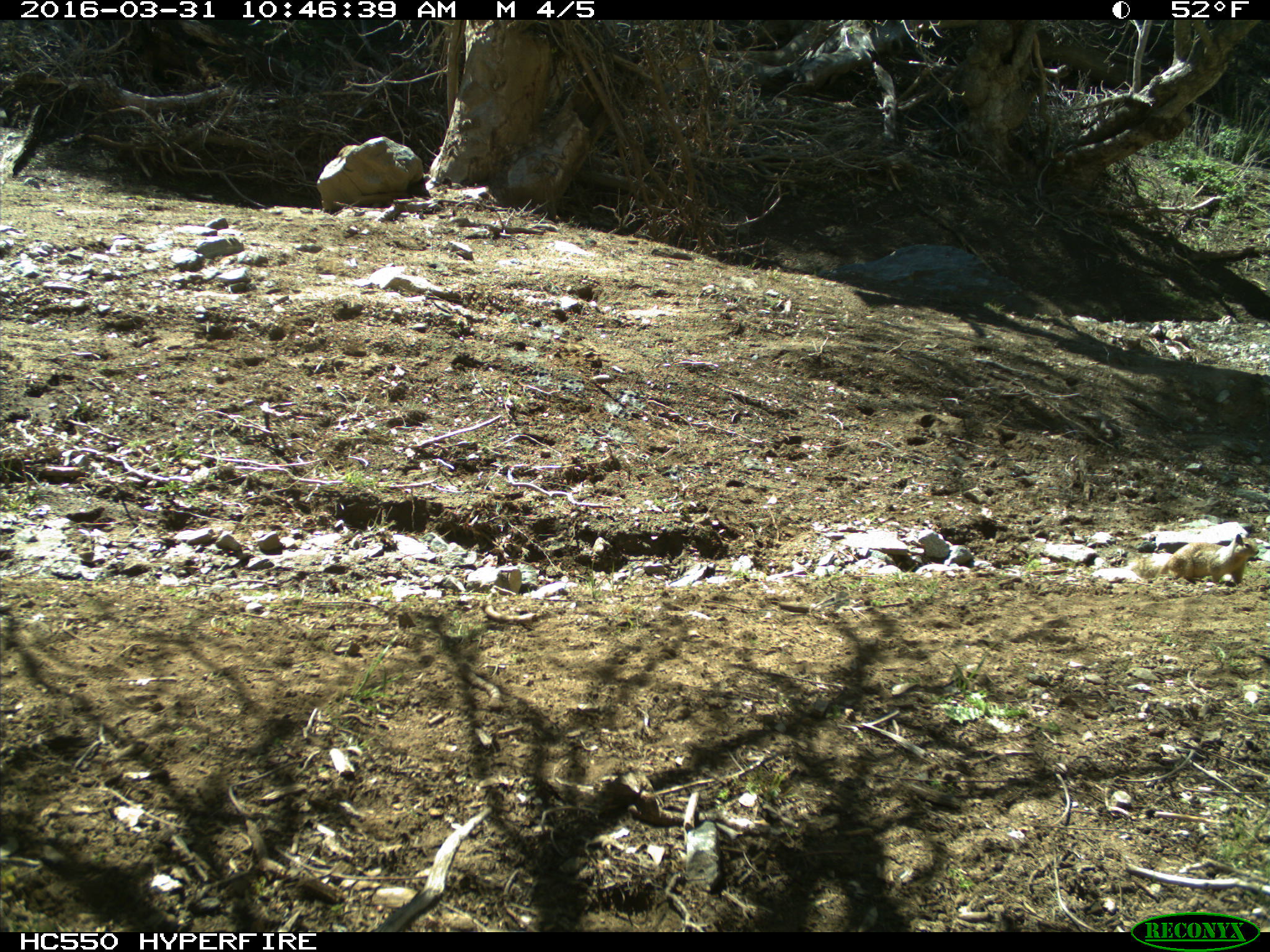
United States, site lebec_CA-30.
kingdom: Animalia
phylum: Chordata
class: Mammalia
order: Rodentia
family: Sciuridae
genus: Otospermophilus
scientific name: Otospermophilus beecheyi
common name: california ground squirrel